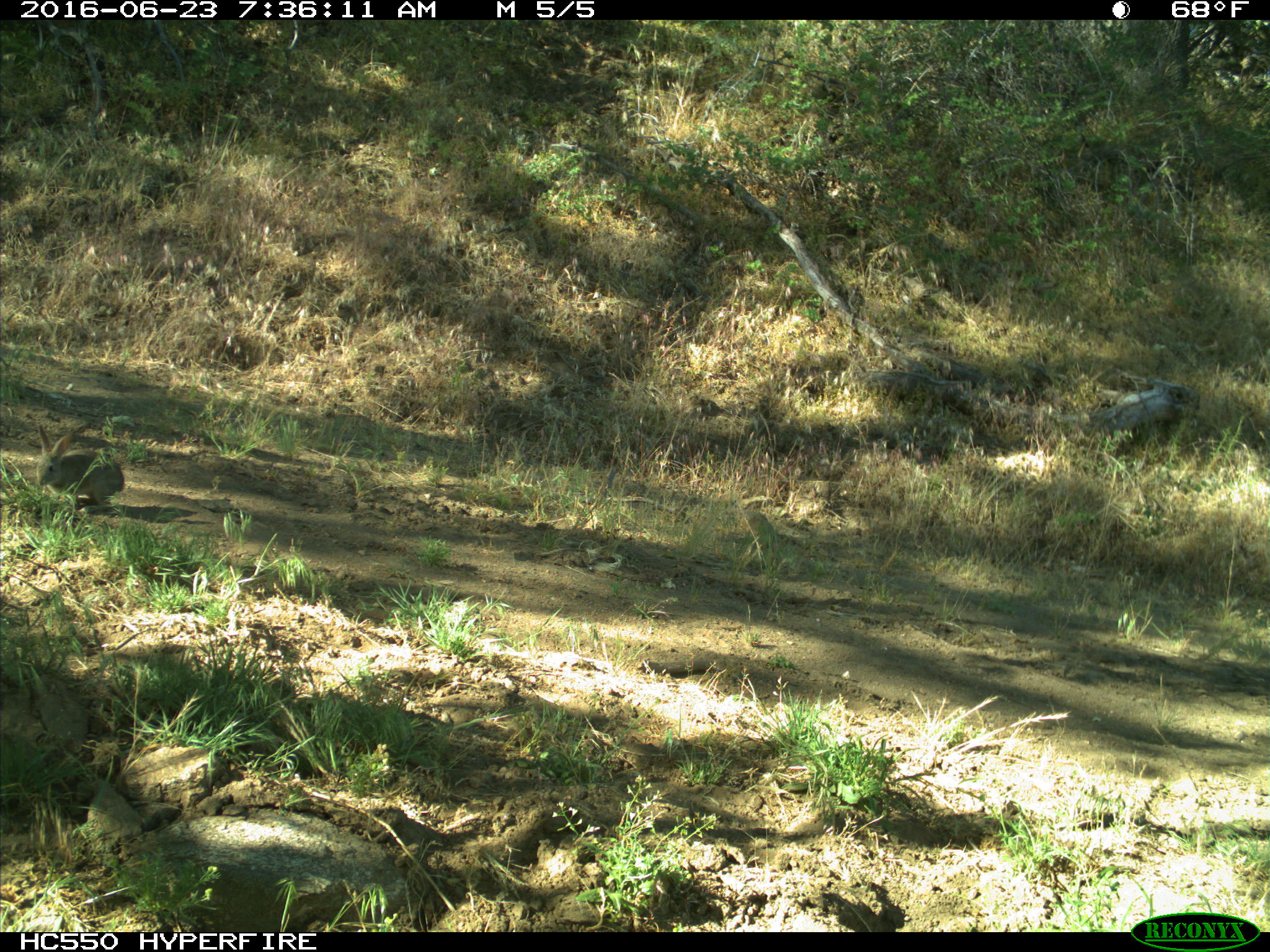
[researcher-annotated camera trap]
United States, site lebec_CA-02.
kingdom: Animalia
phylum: Chordata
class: Mammalia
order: Lagomorpha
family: Leporidae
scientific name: Leporidae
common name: rabbits and hares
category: unidentified rabbit